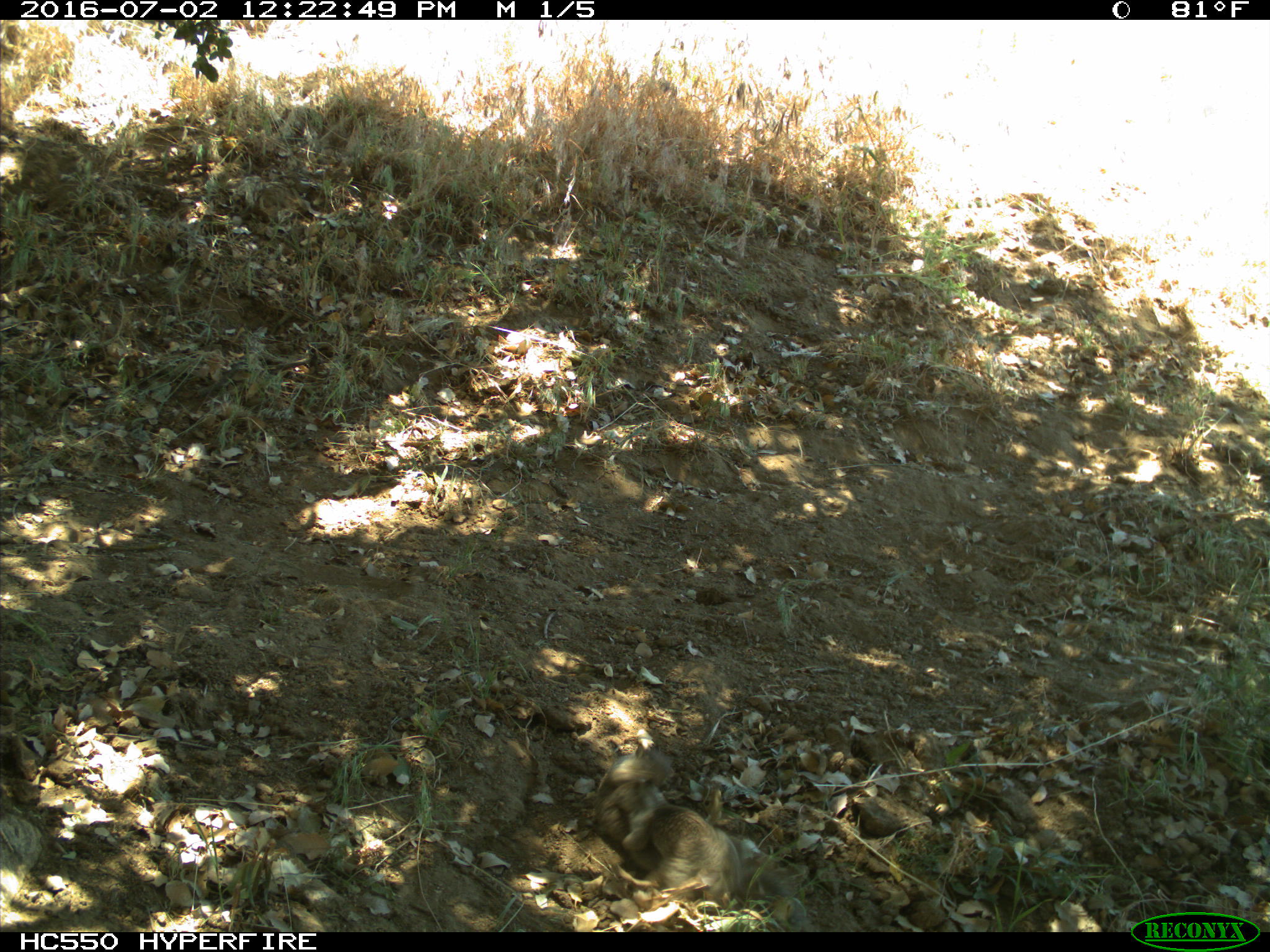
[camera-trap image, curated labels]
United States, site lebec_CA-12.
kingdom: Animalia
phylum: Chordata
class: Mammalia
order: Rodentia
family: Sciuridae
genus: Otospermophilus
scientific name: Otospermophilus beecheyi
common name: california ground squirrel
Otospermophilus beecheyi (california ground squirrel).